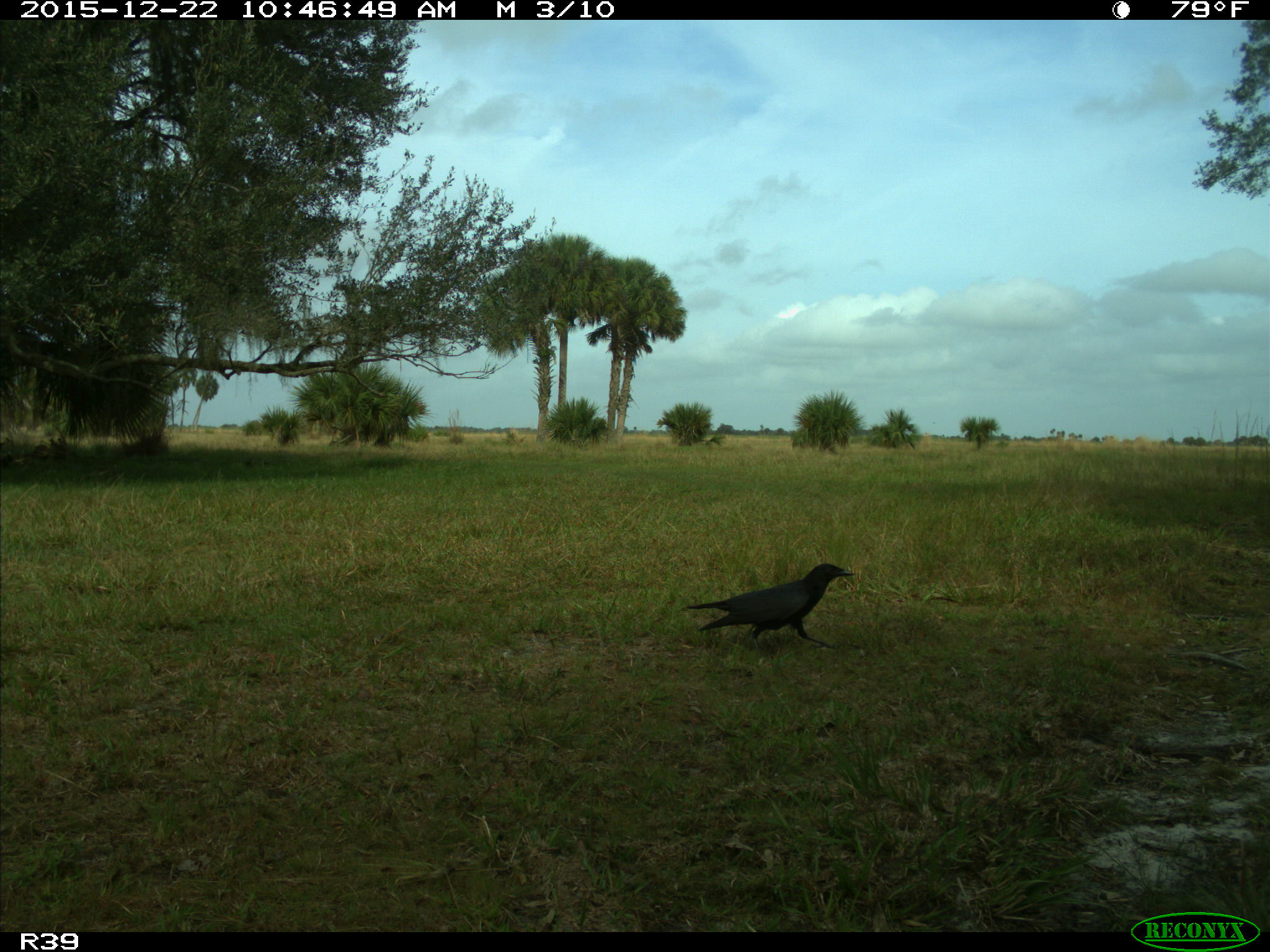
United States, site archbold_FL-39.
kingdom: Animalia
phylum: Chordata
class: Aves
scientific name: Aves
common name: birds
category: unidentified bird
Unidentified bird (birds) (Aves).